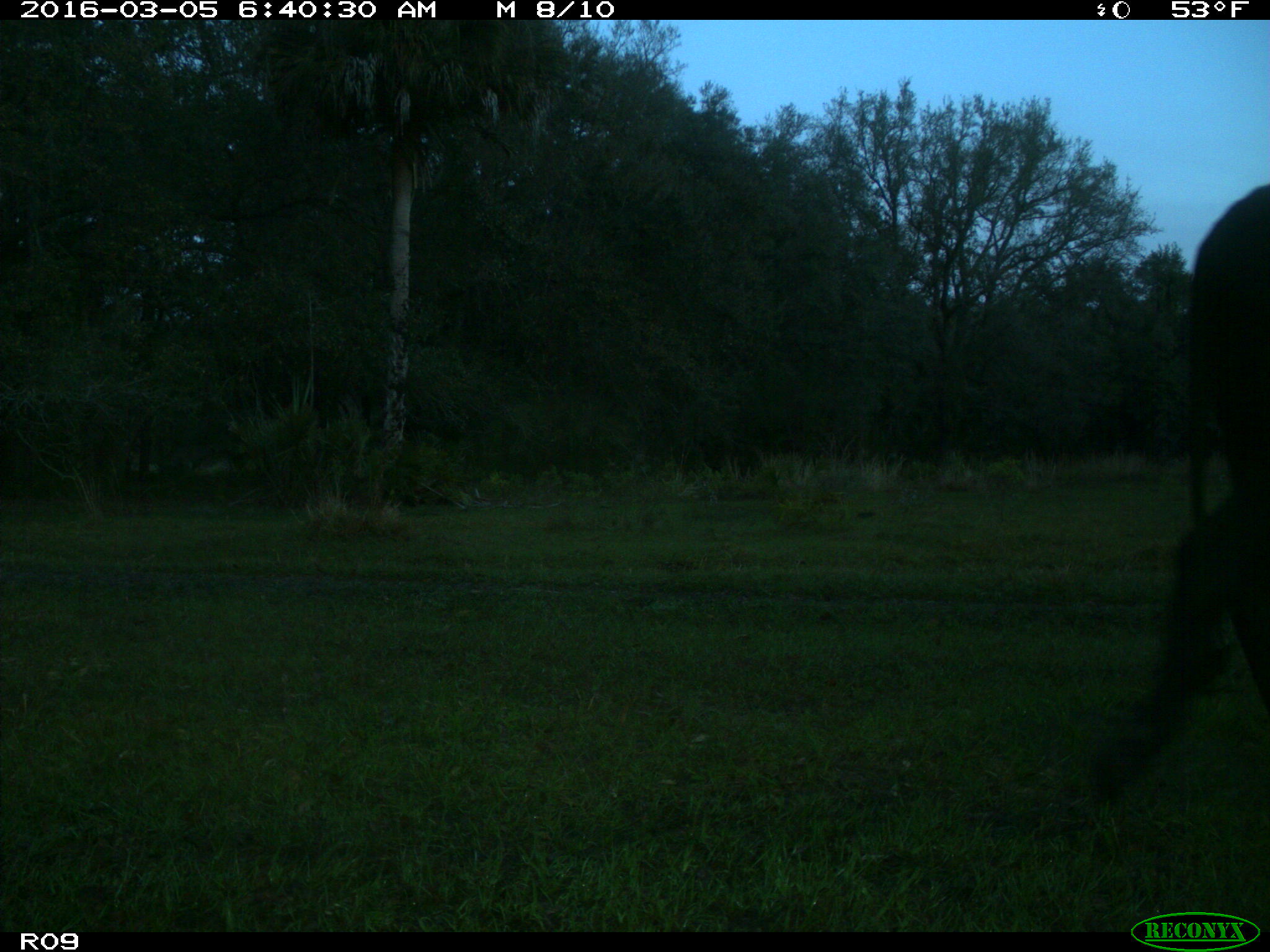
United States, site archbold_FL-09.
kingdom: Animalia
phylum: Chordata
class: Mammalia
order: Artiodactyla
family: Bovidae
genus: Bos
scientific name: Bos taurus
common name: domestic cow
Bos taurus (domestic cow).